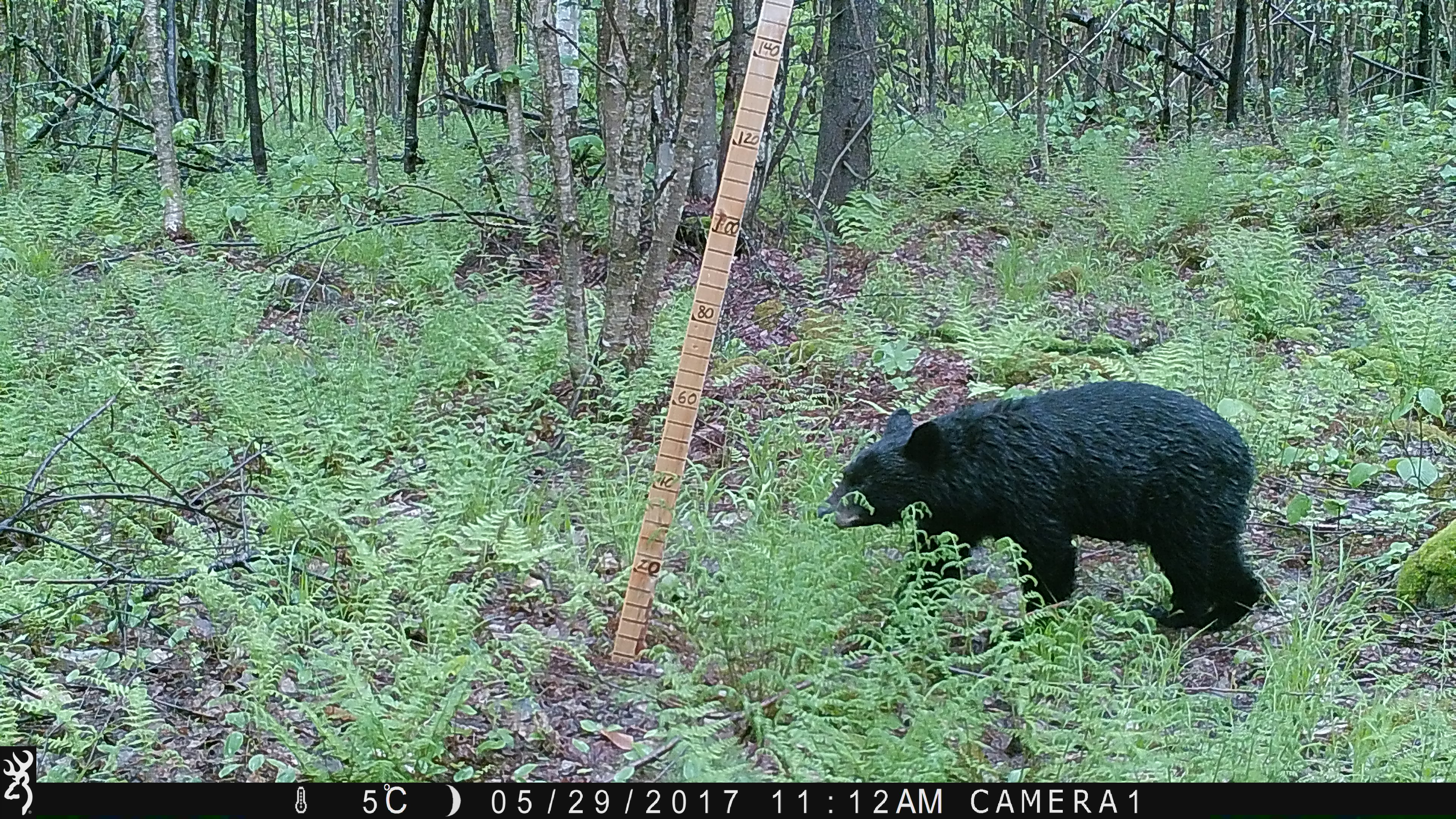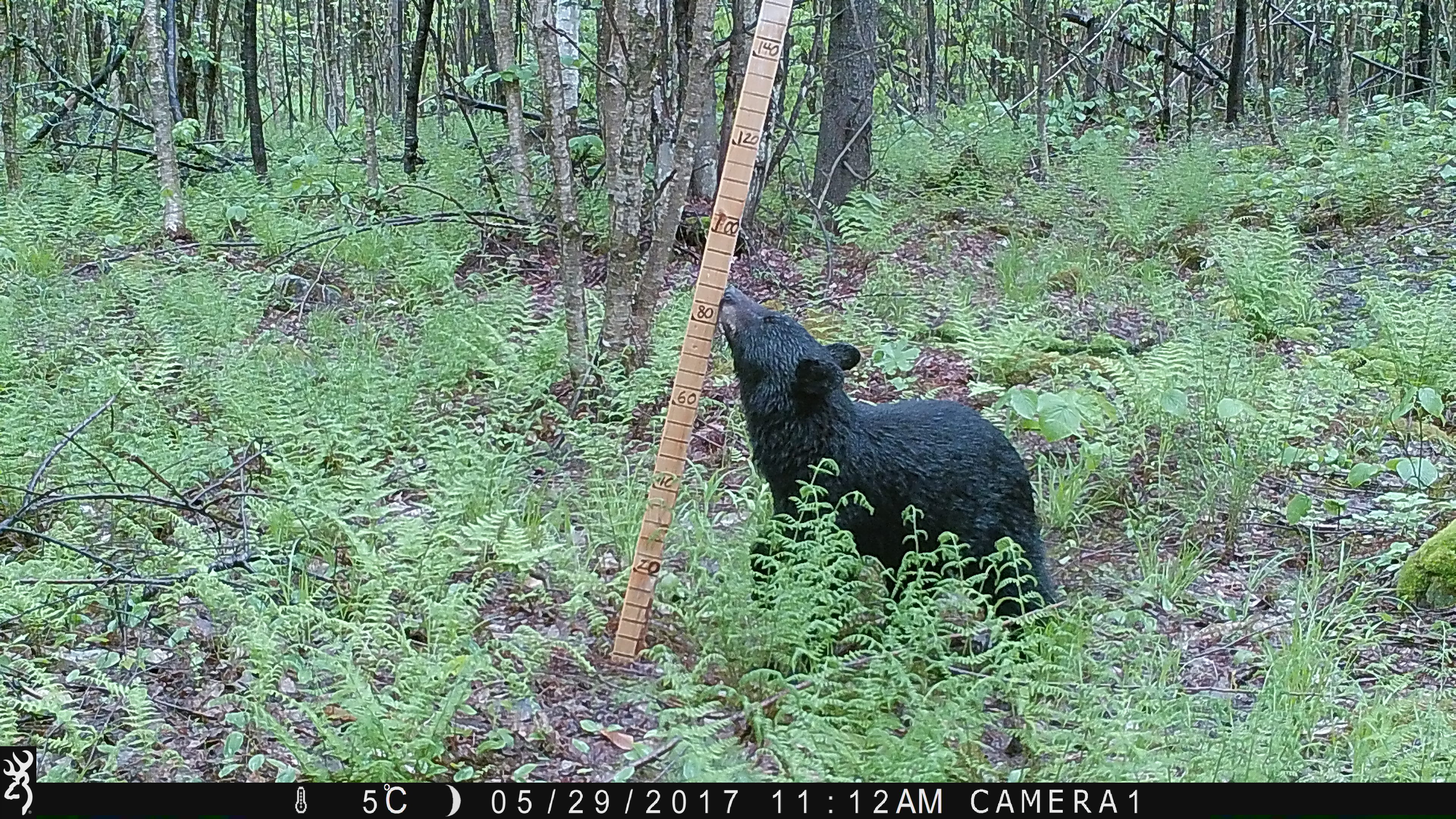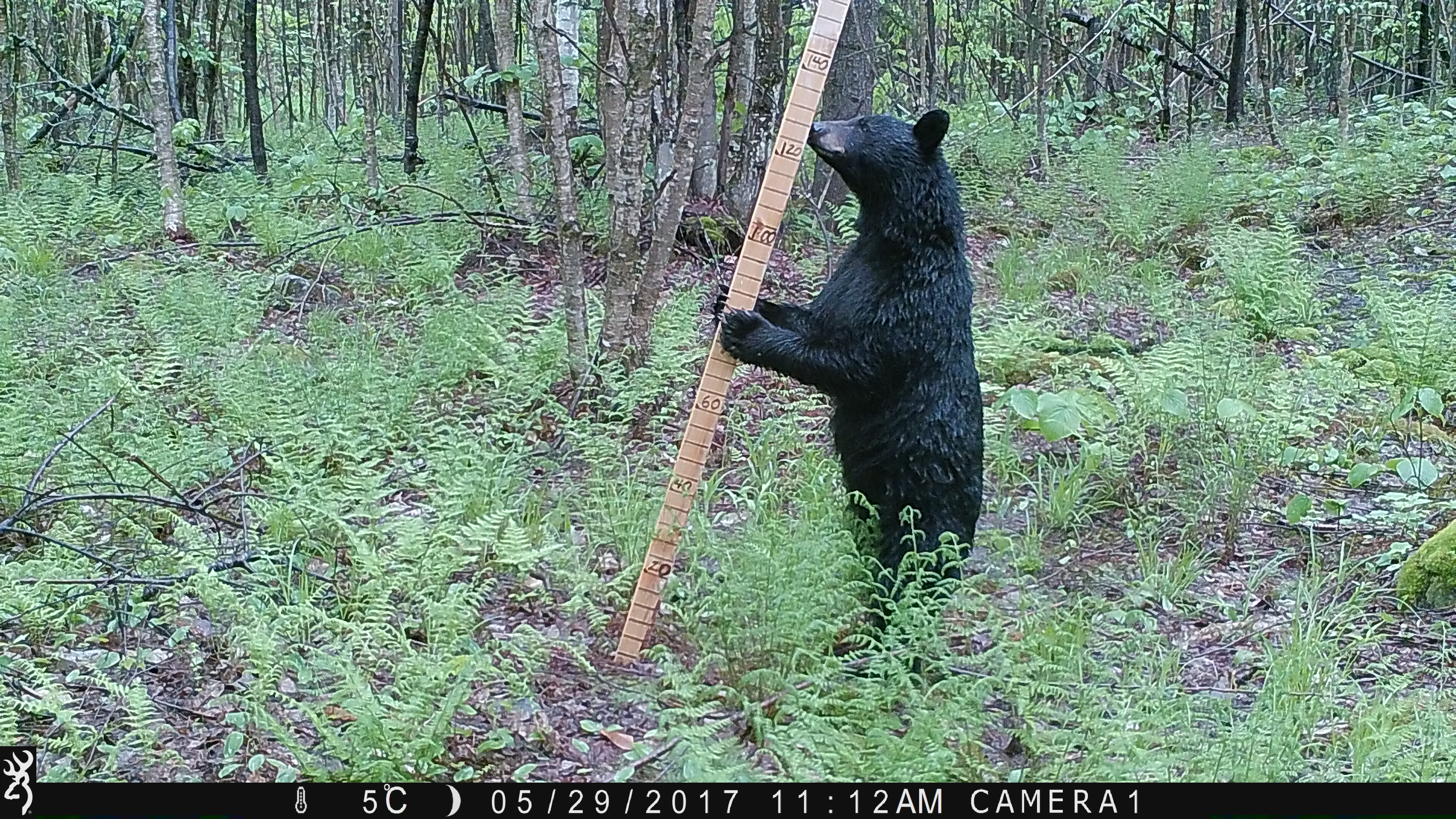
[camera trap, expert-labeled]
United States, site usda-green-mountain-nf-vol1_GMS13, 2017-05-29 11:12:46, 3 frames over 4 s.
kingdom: Animalia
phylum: Chordata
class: Mammalia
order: Carnivora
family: Ursidae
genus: Ursus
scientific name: Ursus americanus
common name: black bear